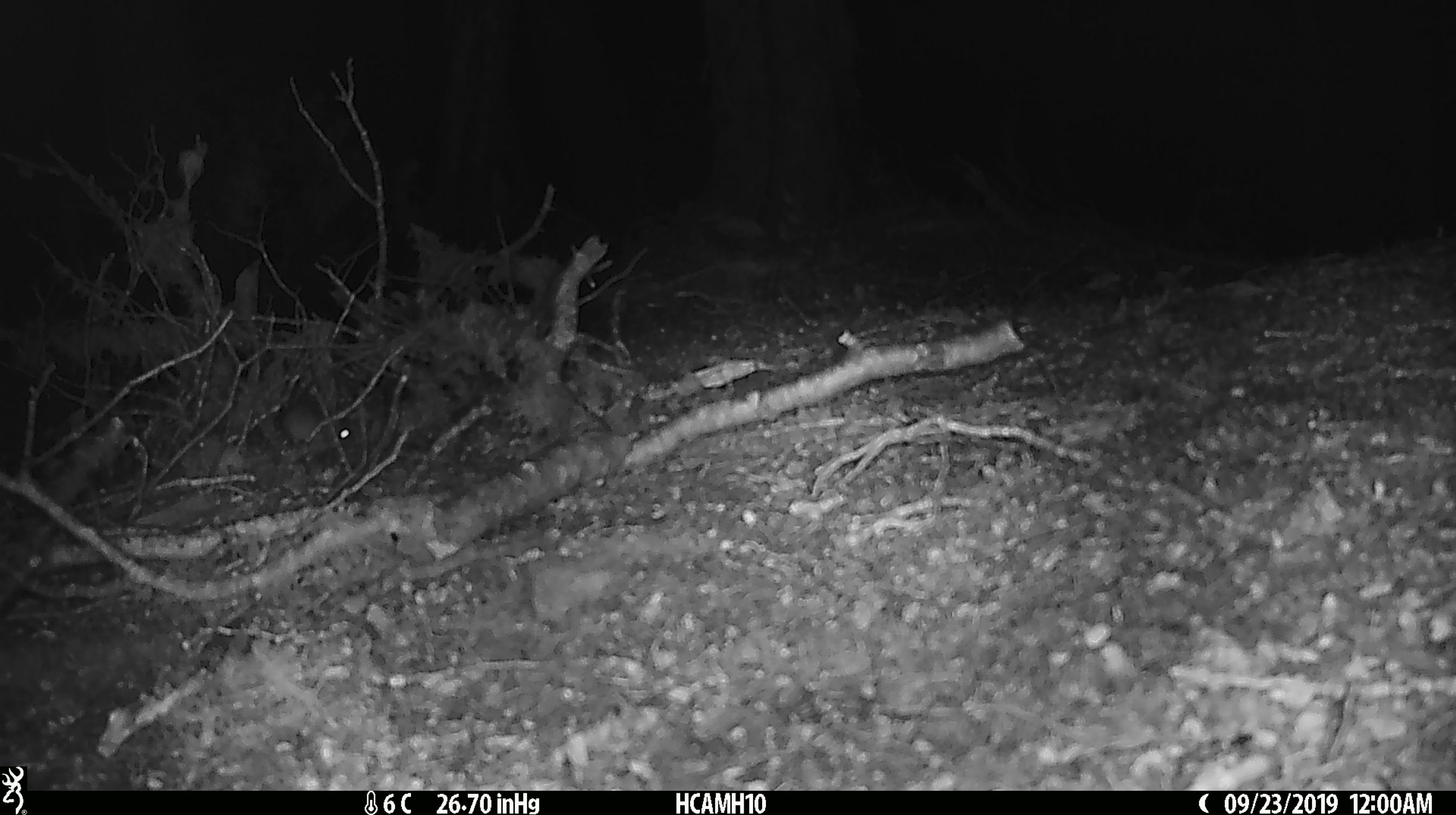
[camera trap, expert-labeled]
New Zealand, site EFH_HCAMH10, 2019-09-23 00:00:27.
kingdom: Animalia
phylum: Chordata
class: Mammalia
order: Rodentia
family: Muridae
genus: Mus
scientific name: Mus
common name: mouse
Mouse (Mus).